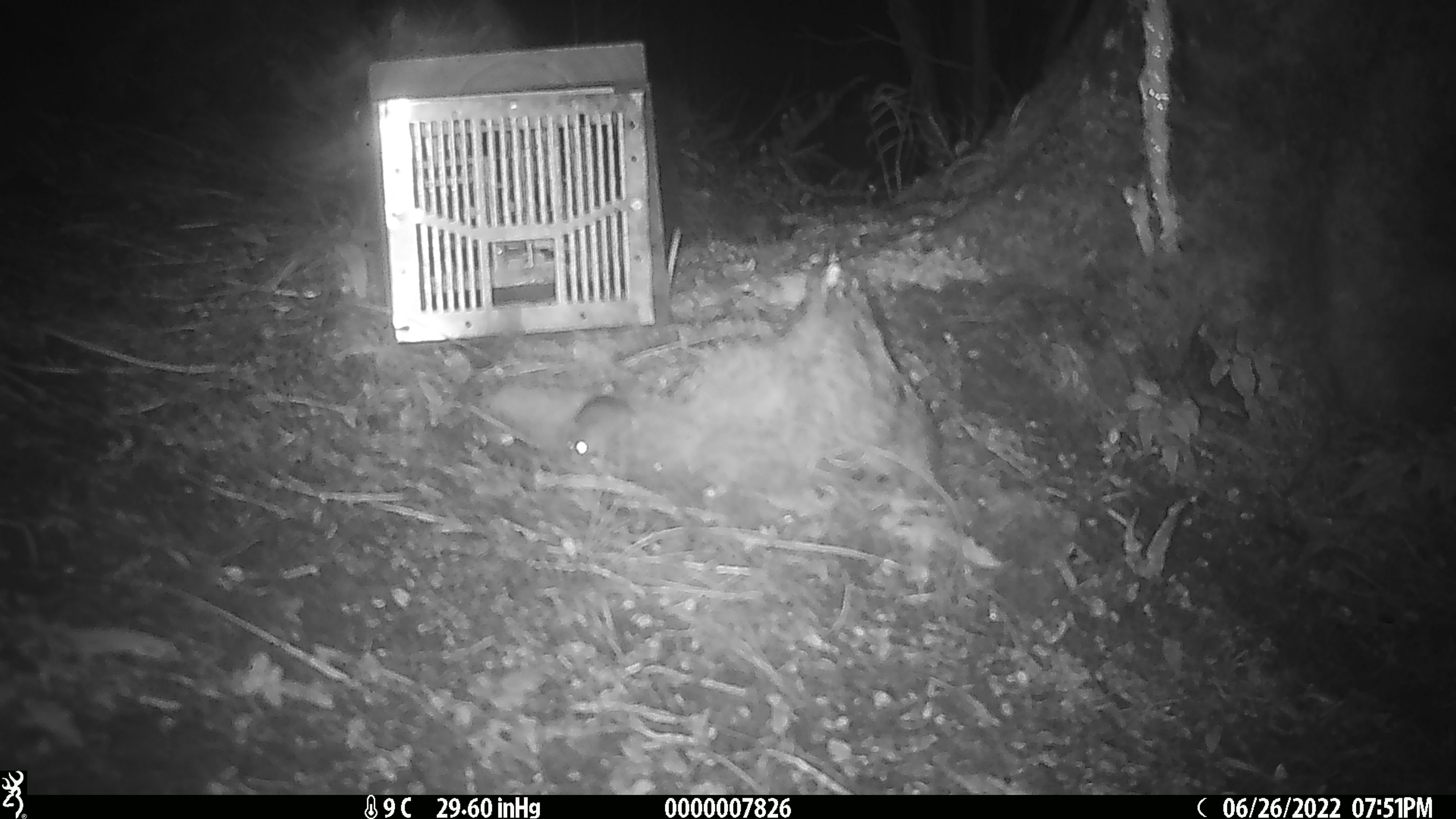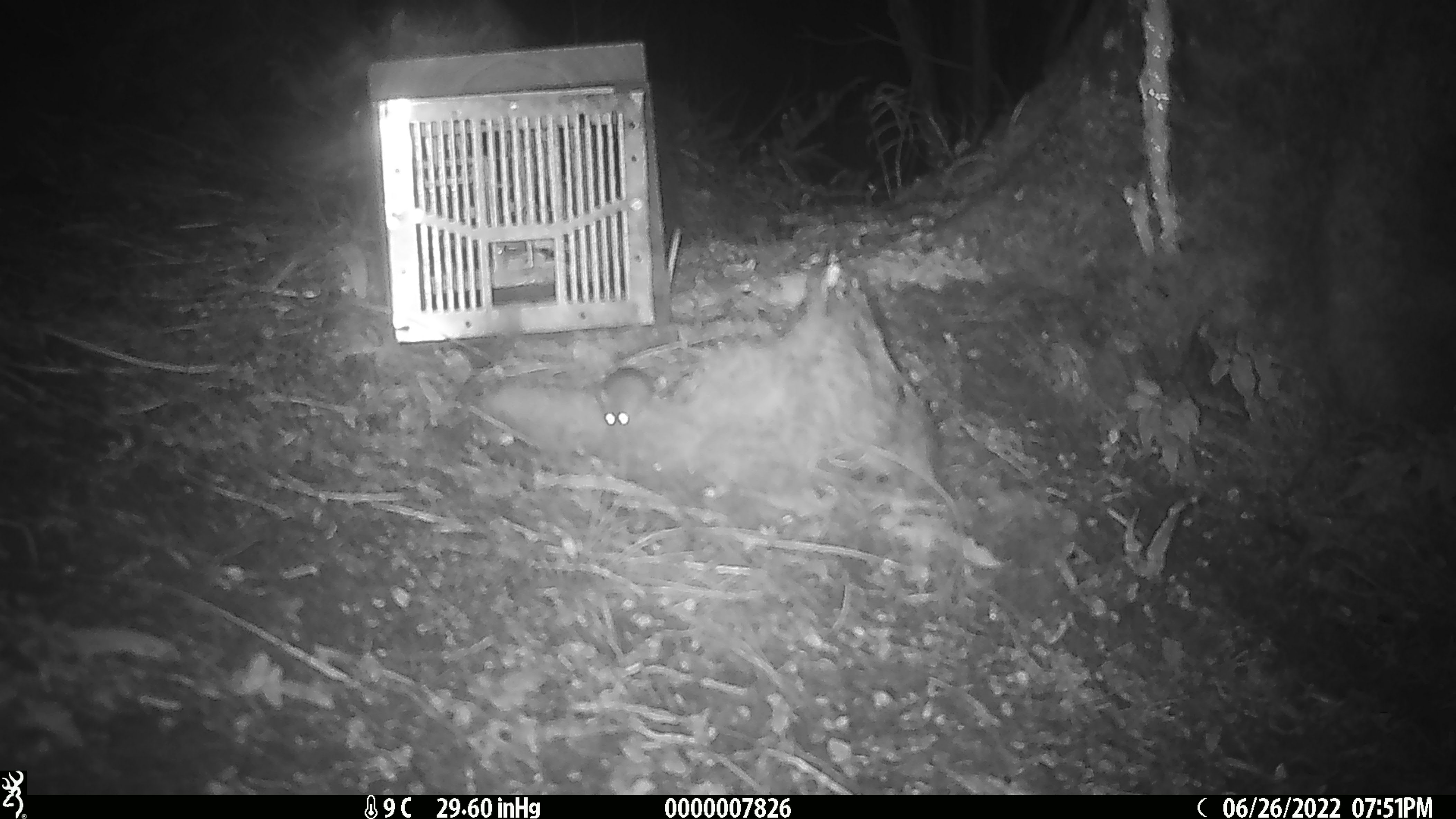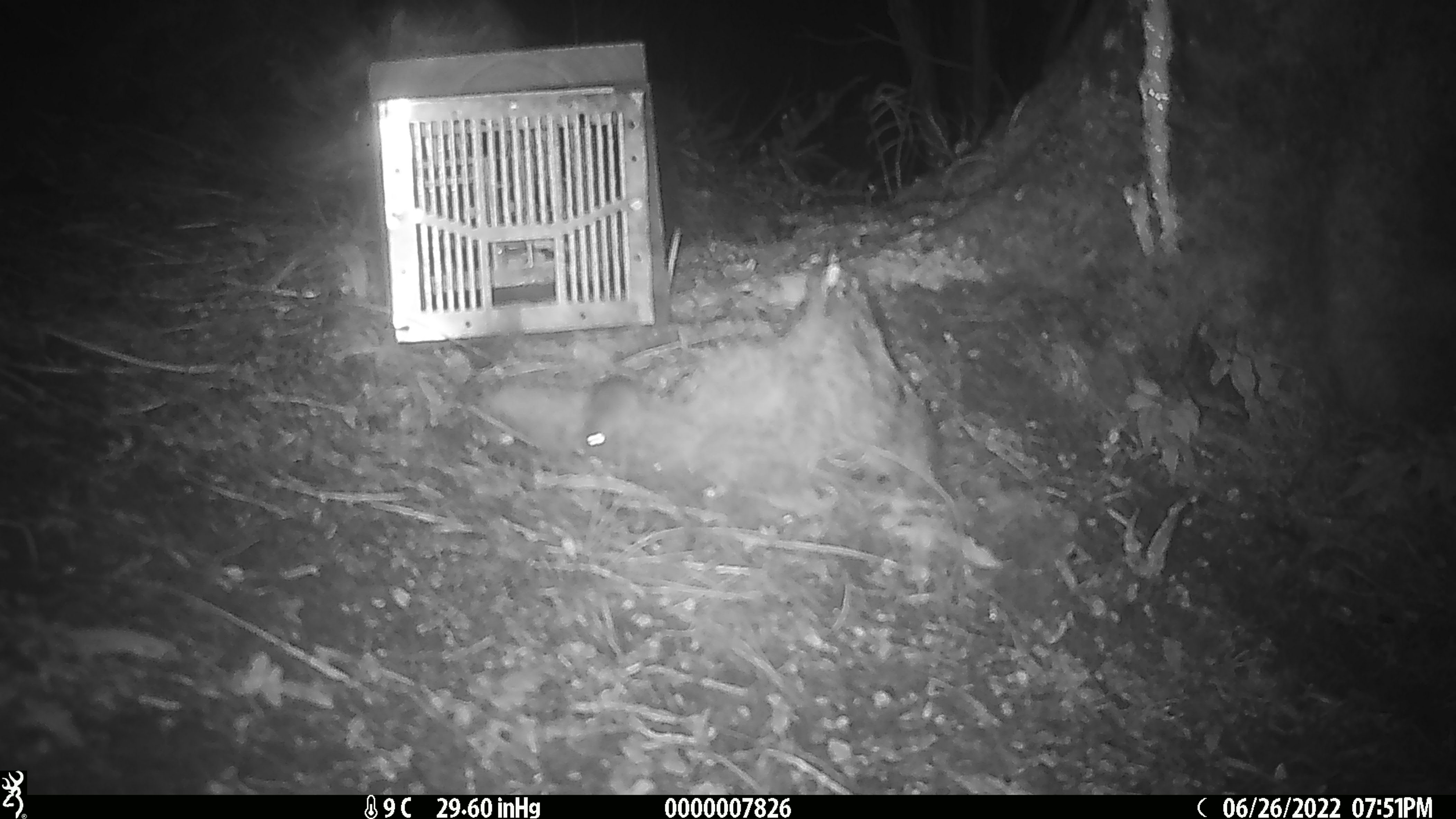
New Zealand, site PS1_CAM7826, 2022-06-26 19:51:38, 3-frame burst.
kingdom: Animalia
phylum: Chordata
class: Mammalia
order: Rodentia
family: Muridae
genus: Mus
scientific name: Mus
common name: mouse